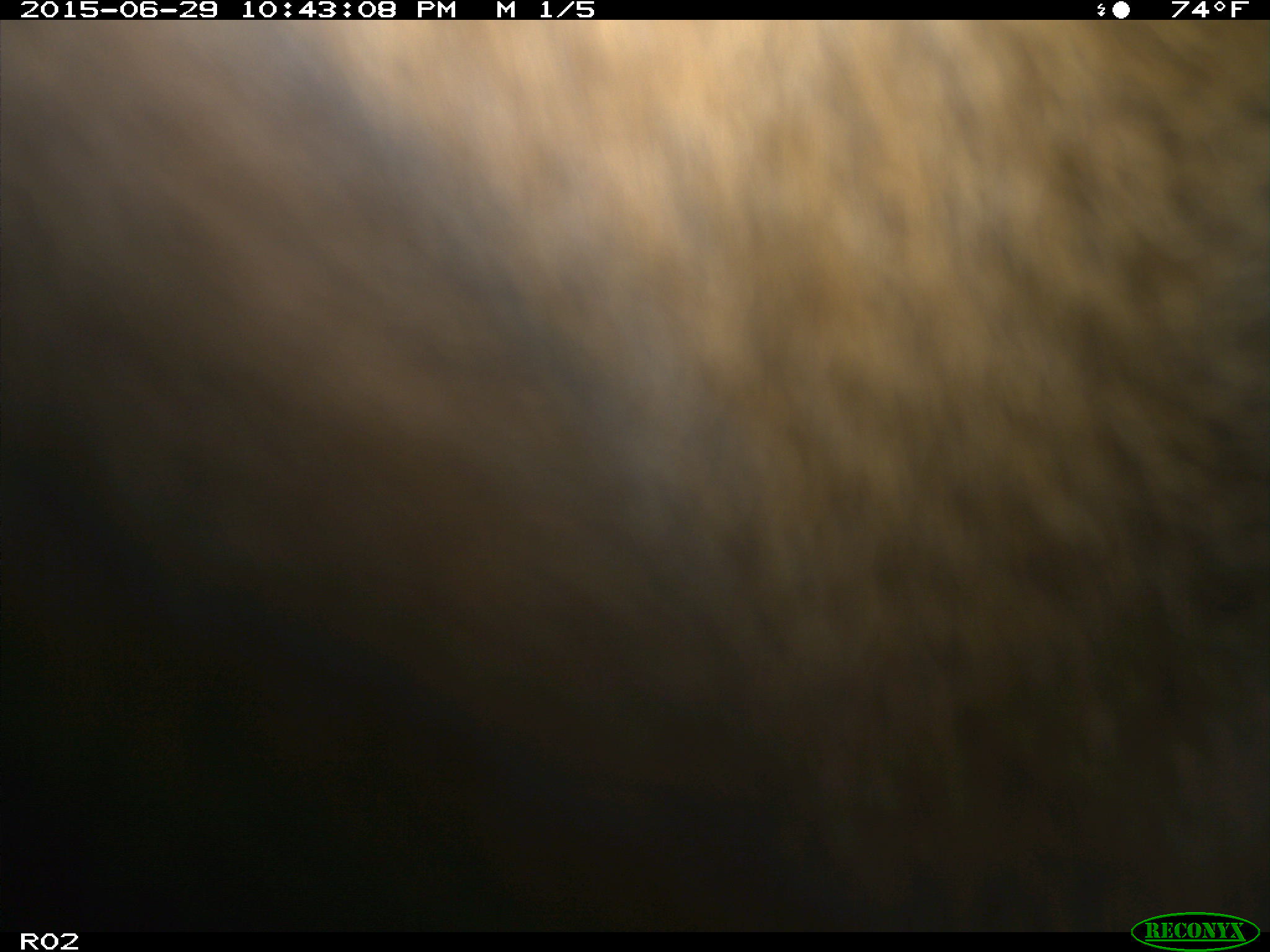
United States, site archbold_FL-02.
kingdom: Animalia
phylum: Chordata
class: Mammalia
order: Artiodactyla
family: Bovidae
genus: Bos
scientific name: Bos taurus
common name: domestic cow